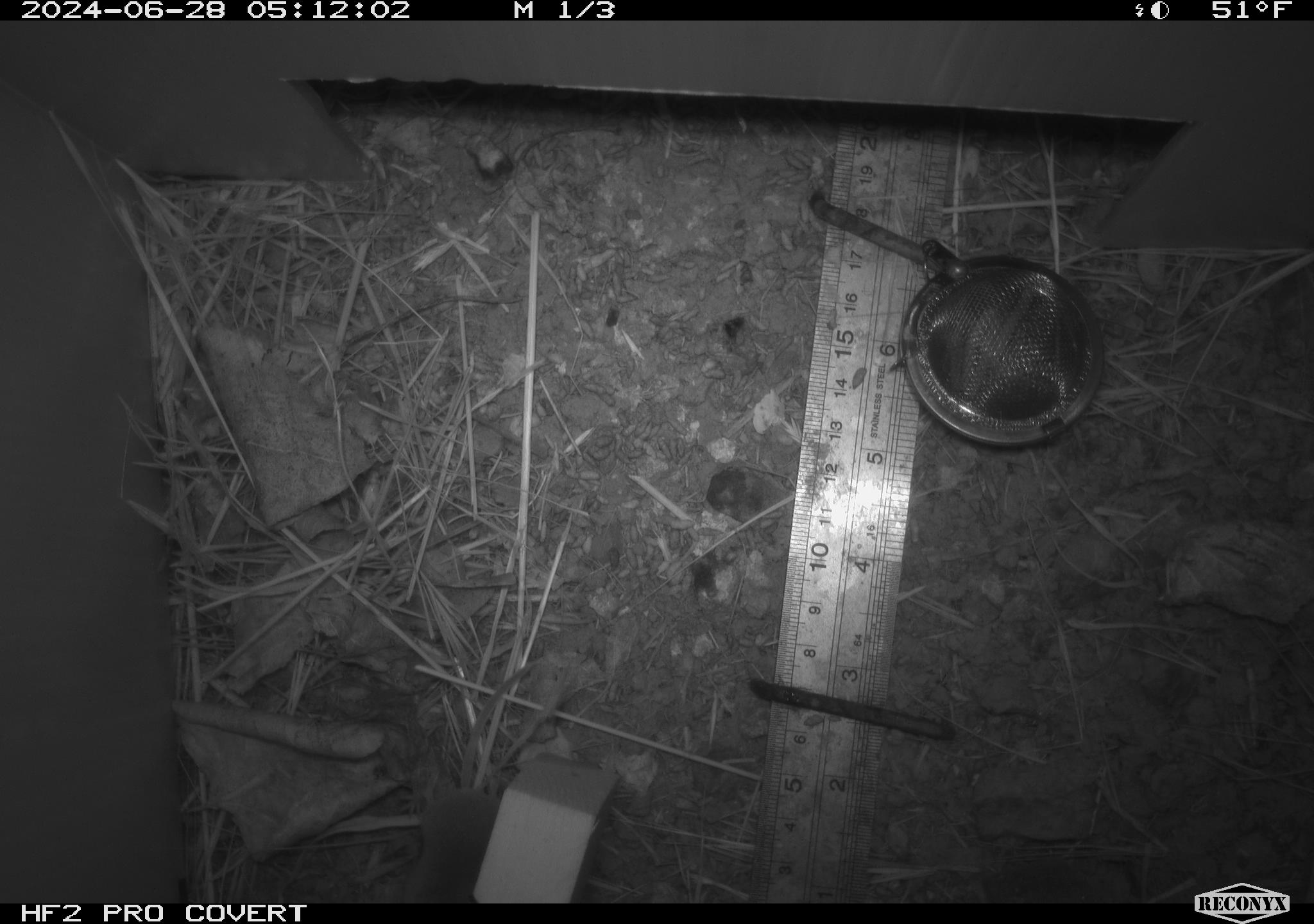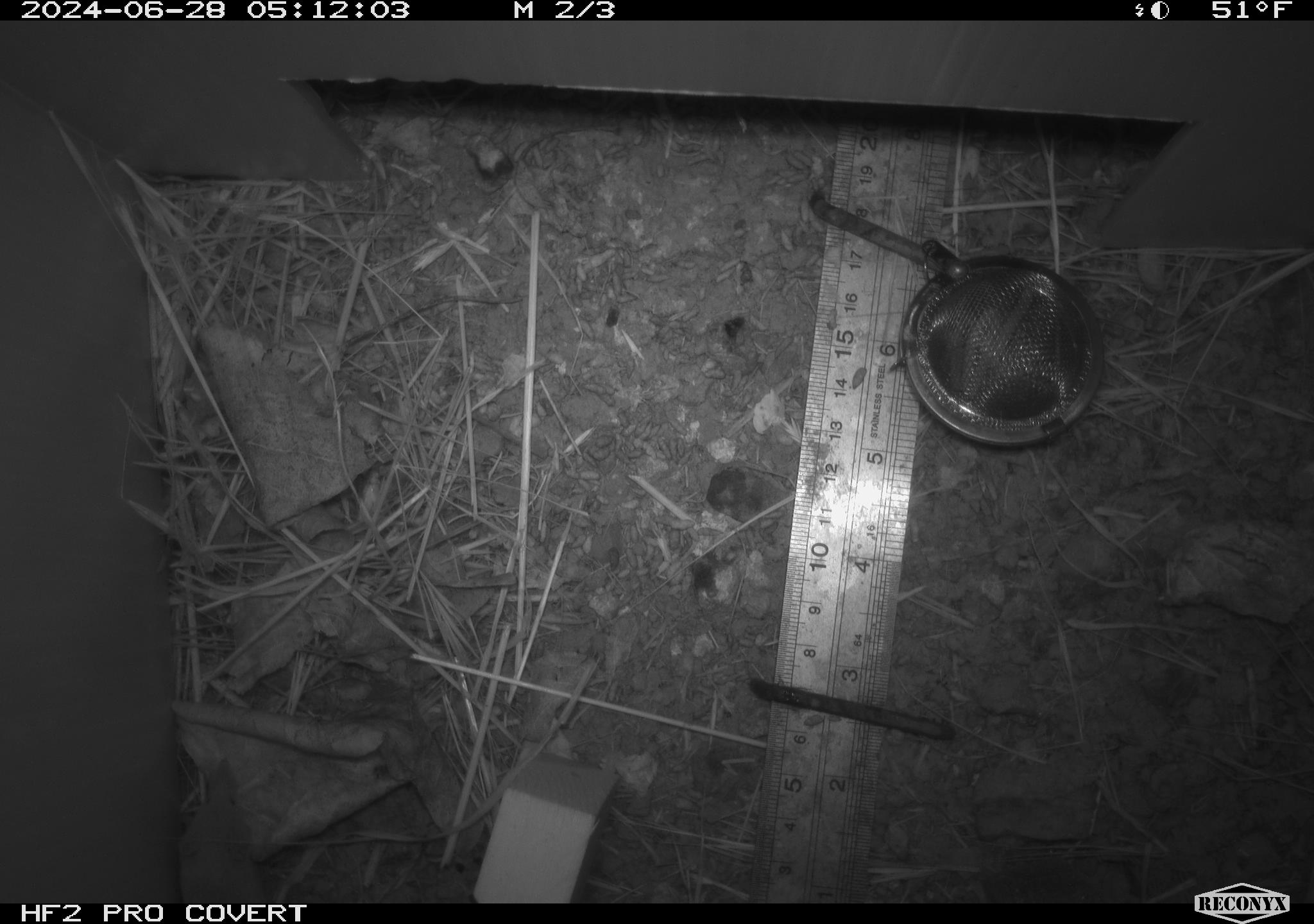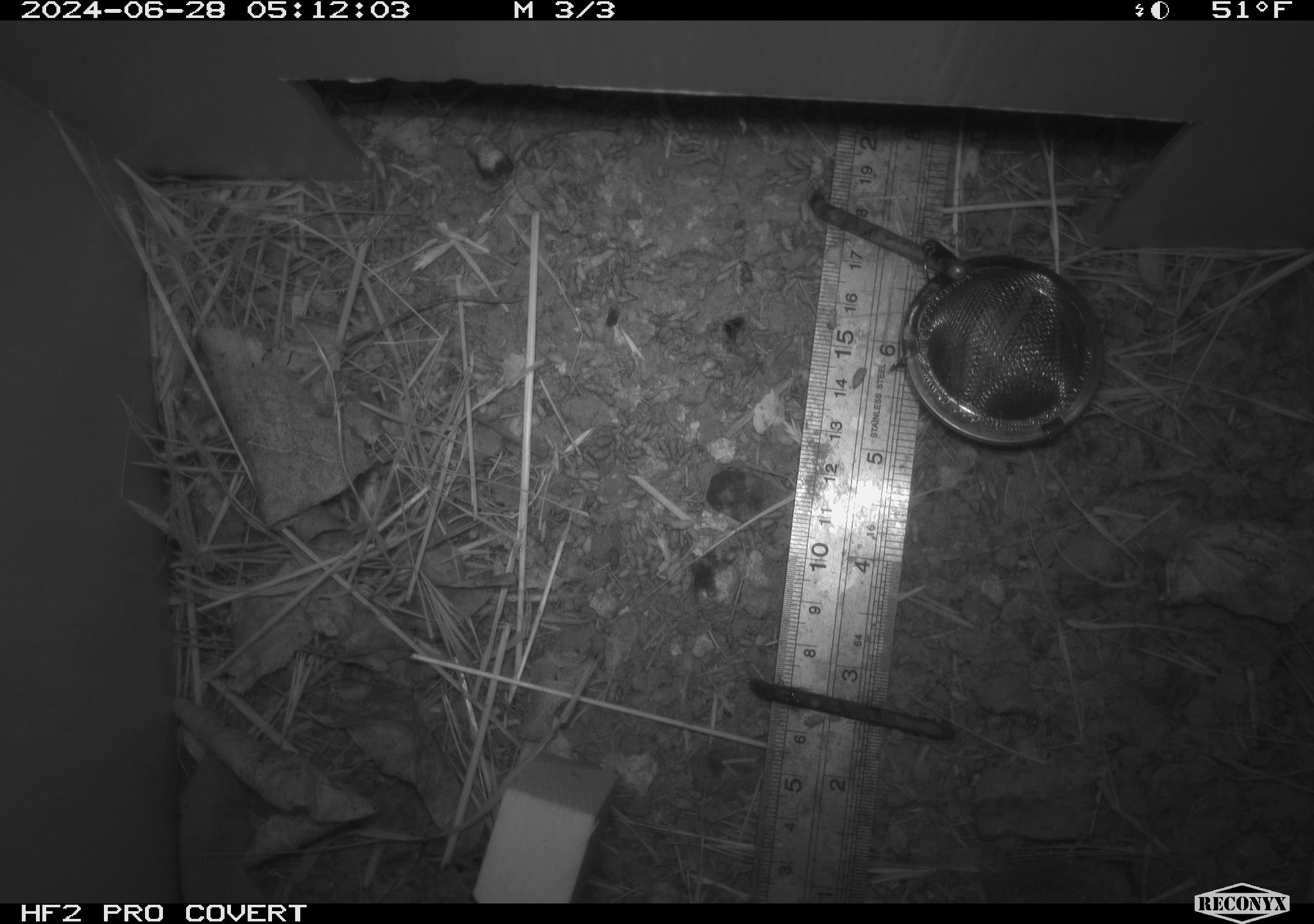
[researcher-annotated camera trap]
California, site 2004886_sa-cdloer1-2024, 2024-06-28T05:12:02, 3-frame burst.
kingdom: Animalia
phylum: Chordata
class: Mammalia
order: Eulipotyphla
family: Soricidae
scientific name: Soricidae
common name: shrews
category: soricidae family